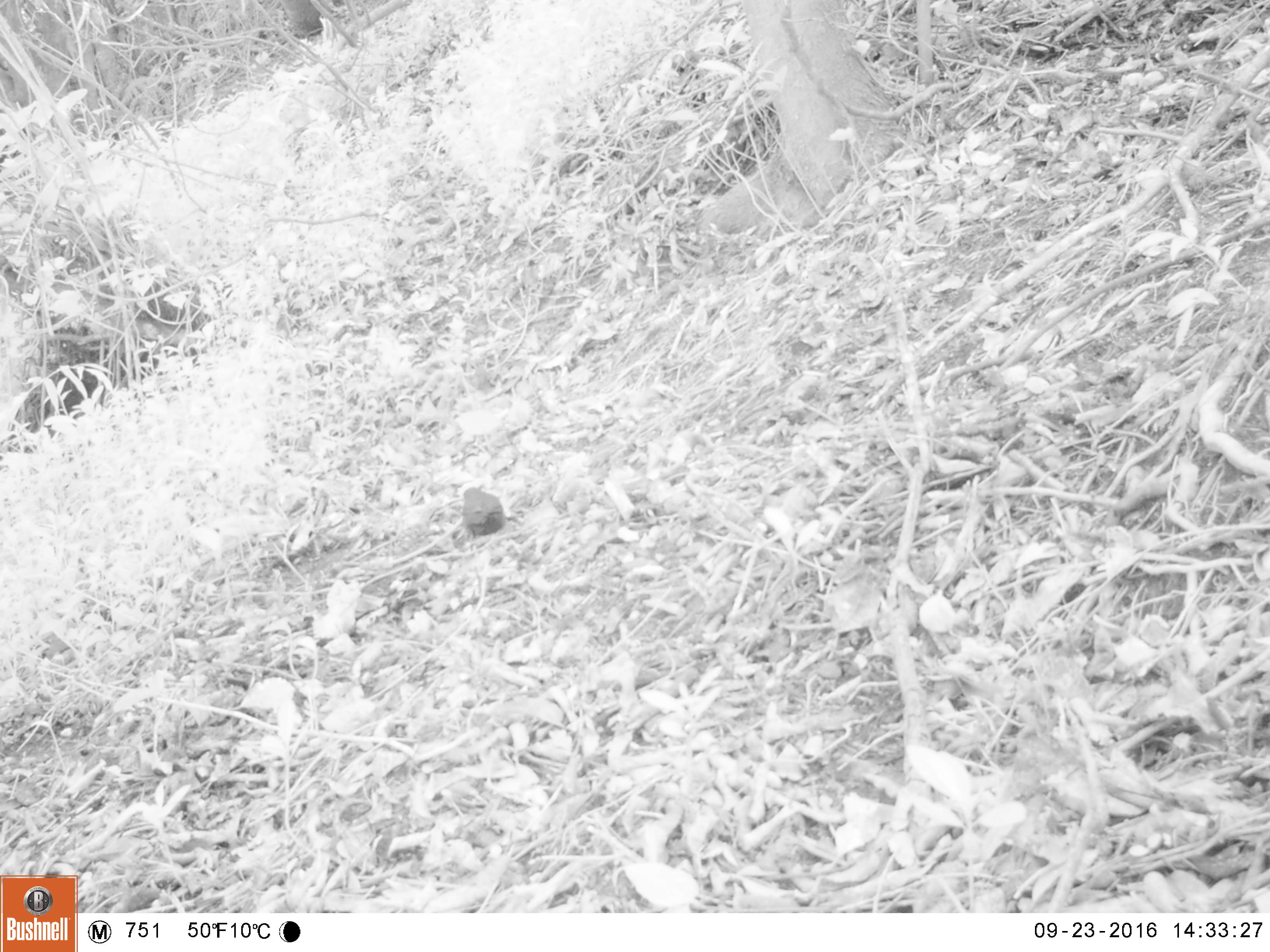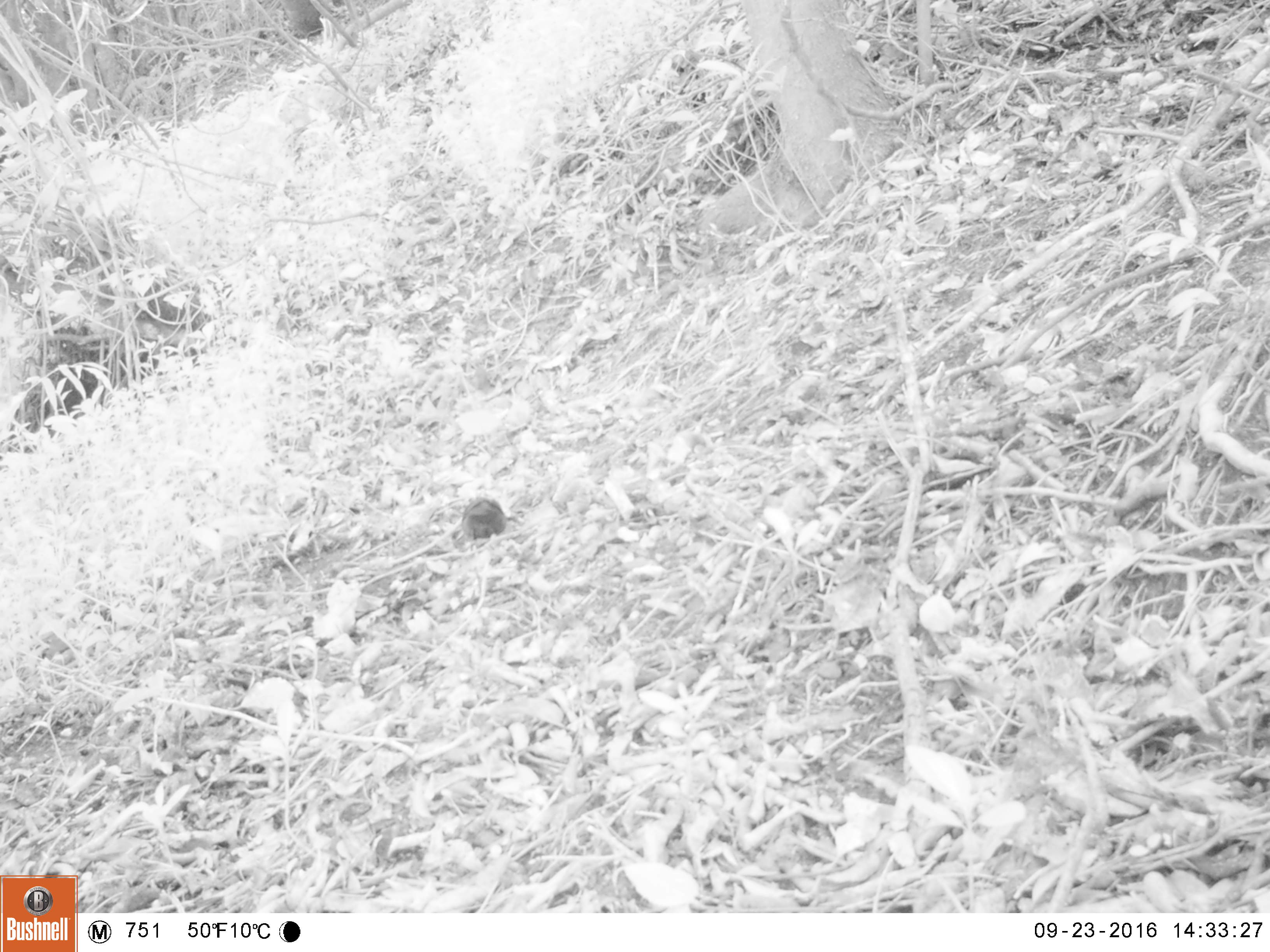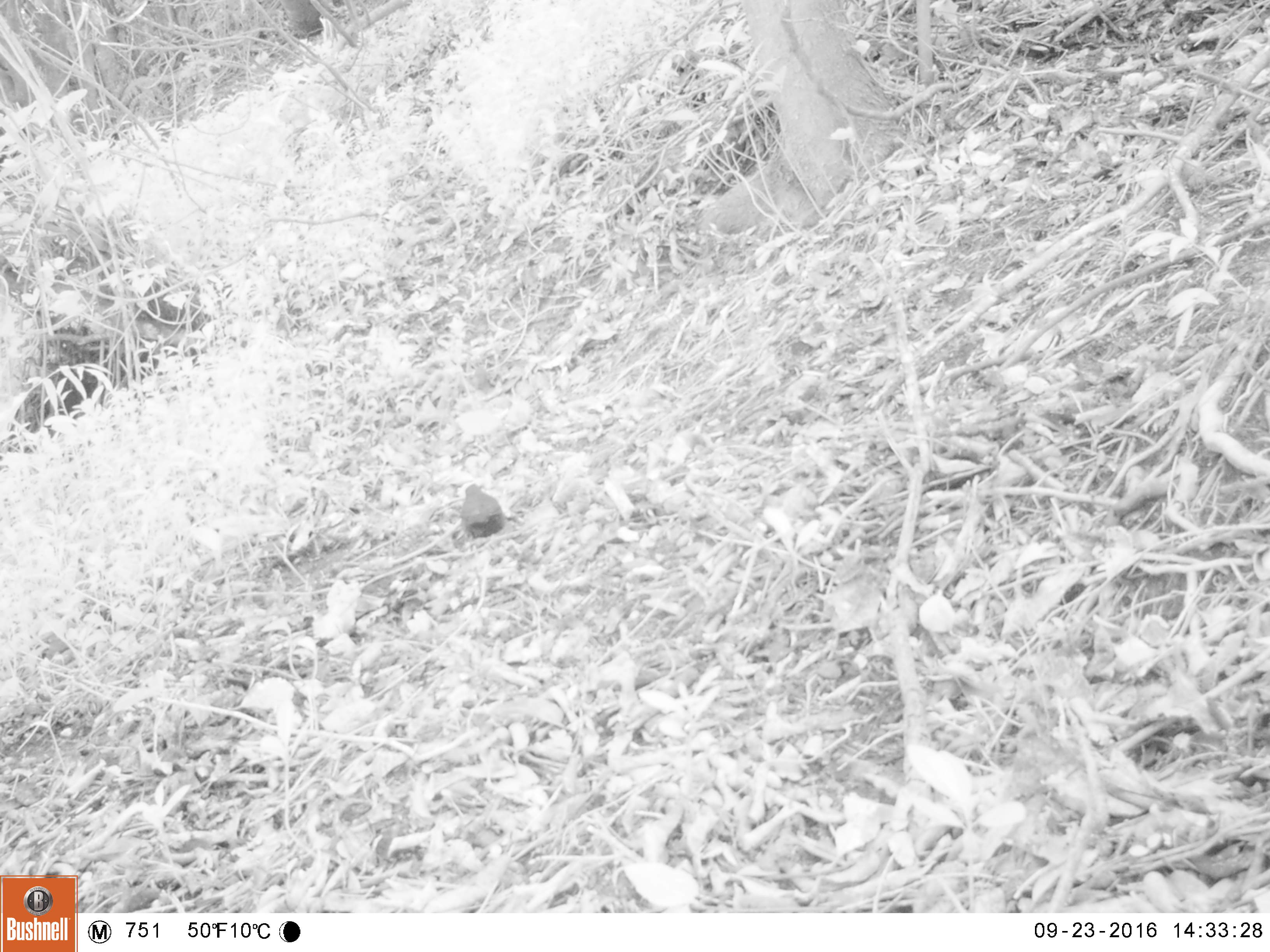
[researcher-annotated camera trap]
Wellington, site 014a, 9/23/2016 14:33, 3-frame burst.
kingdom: Animalia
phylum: Chordata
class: Aves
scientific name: Aves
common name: bird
Bird (Aves).